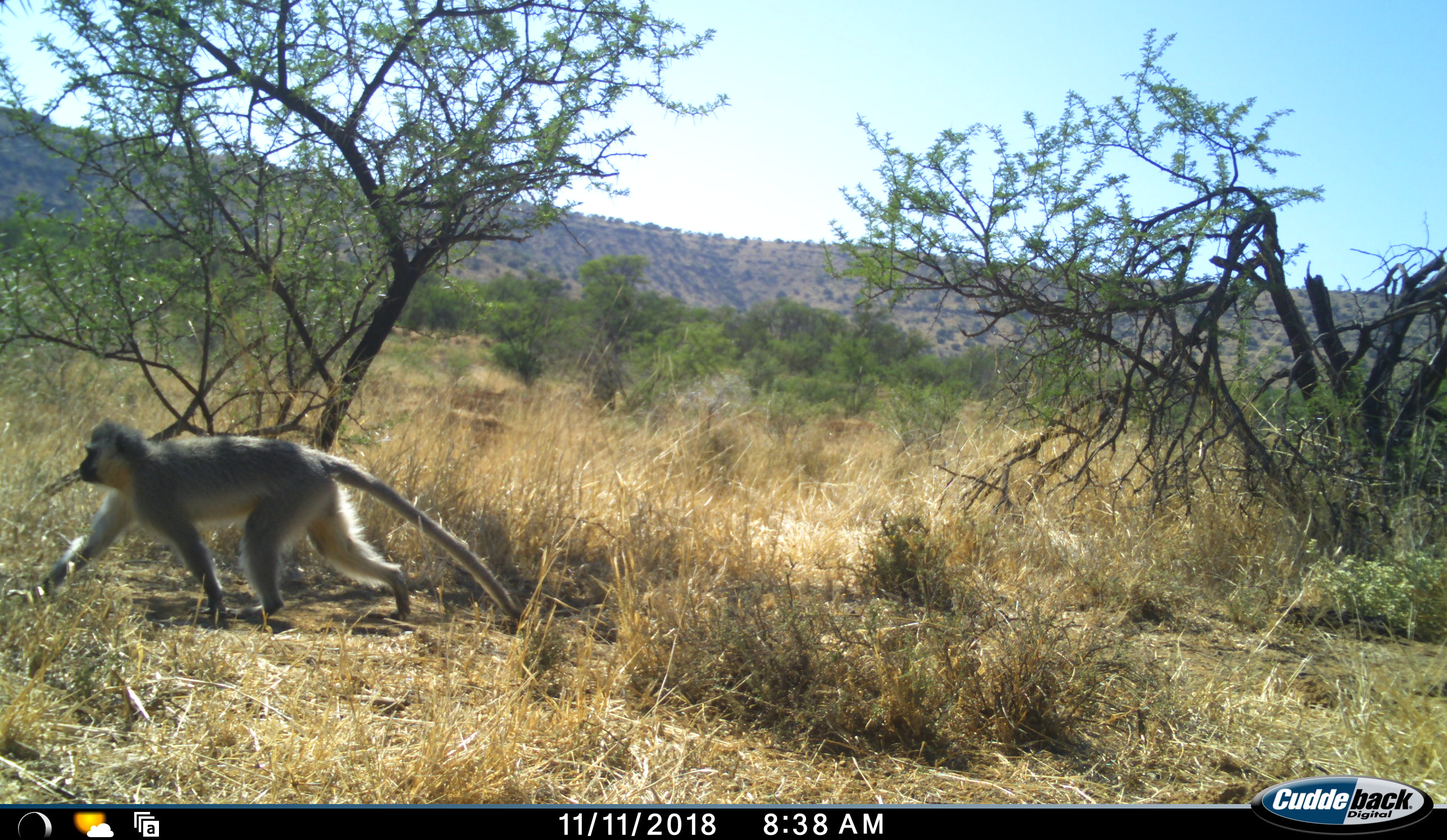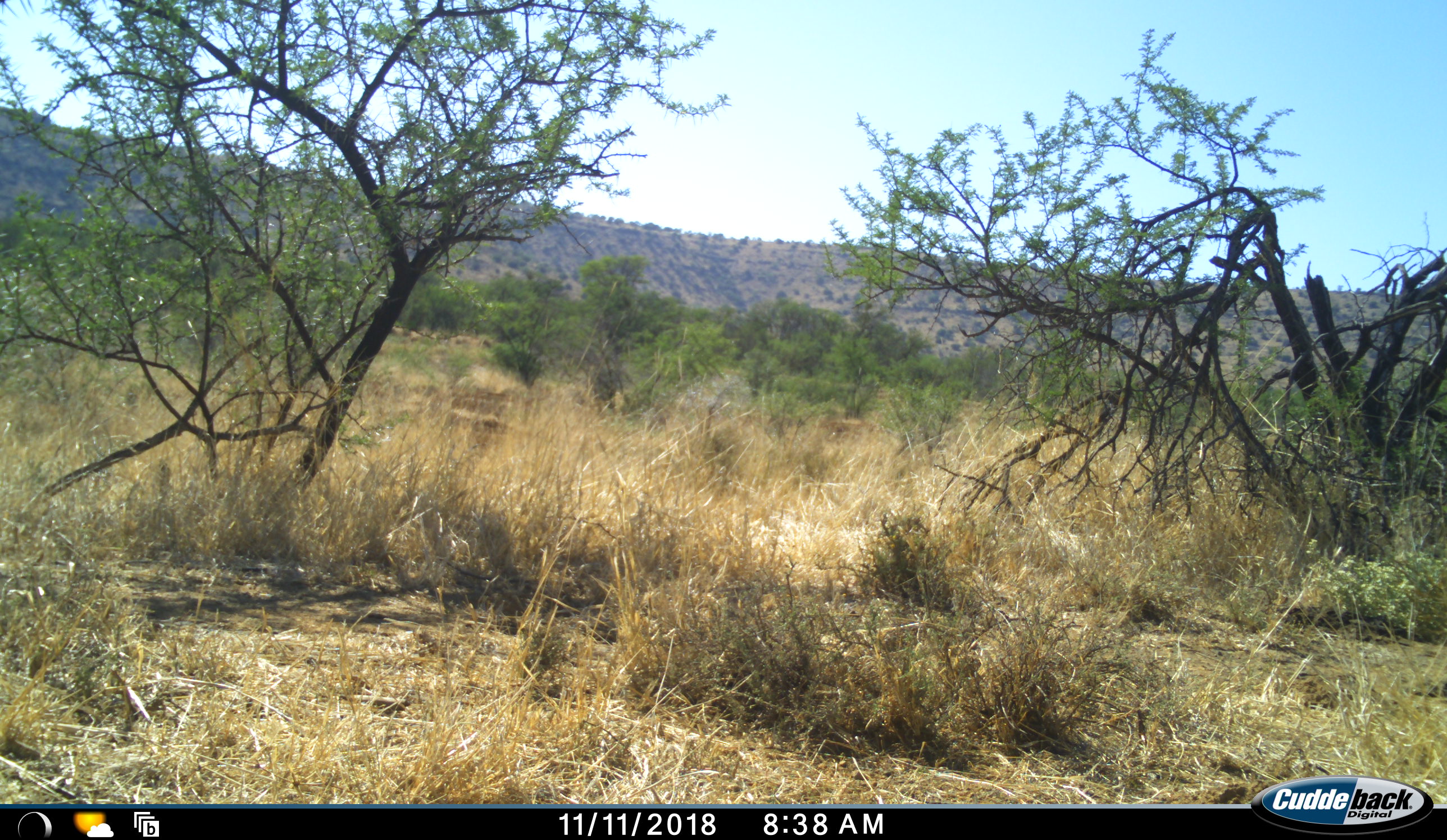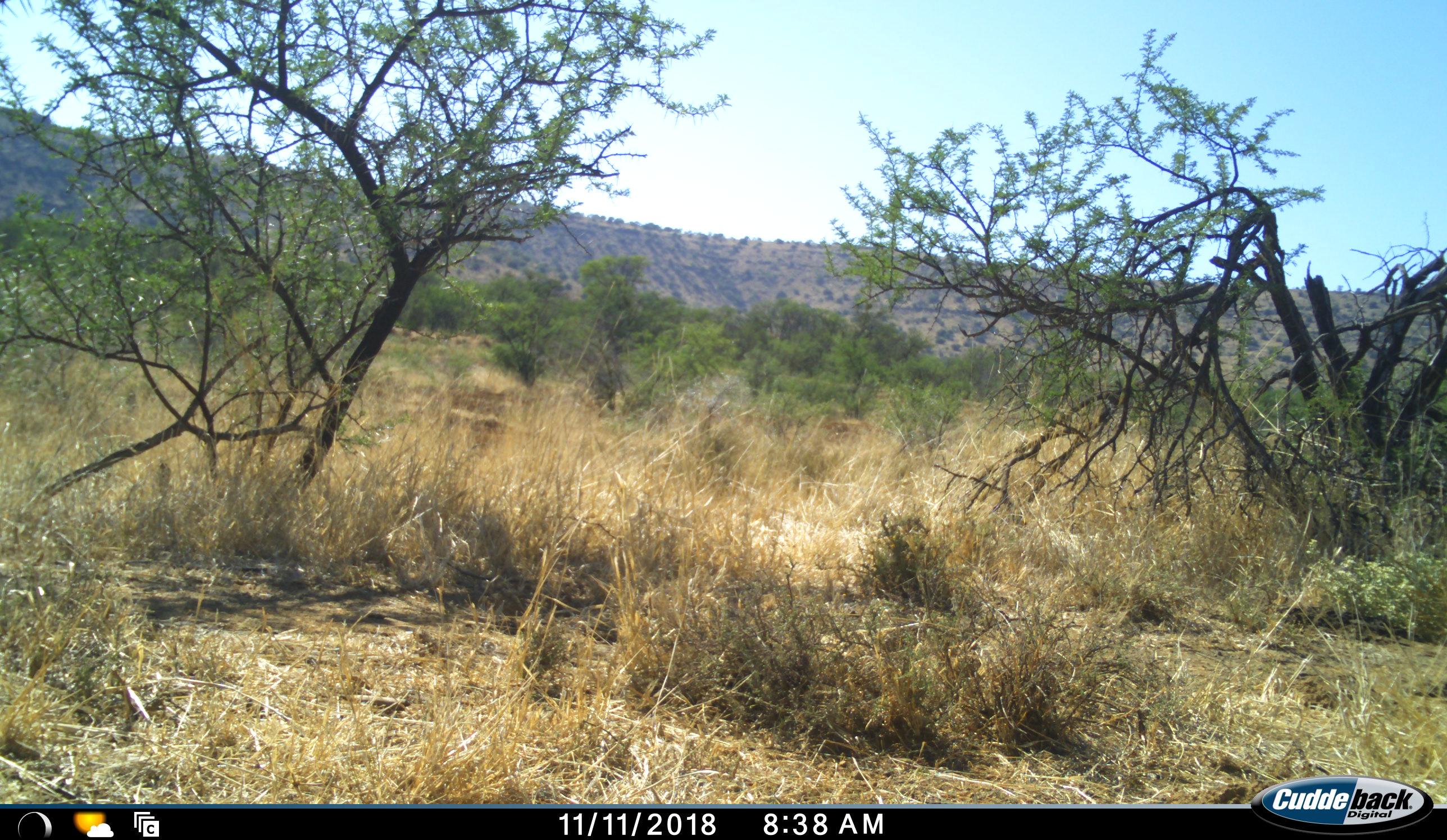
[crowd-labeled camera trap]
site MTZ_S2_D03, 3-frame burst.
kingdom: Animalia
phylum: Chordata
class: Mammalia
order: Primates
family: Cercopithecidae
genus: Chlorocebus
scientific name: Chlorocebus pygerythrus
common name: vervet monkey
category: monkeyvervet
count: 1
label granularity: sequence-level